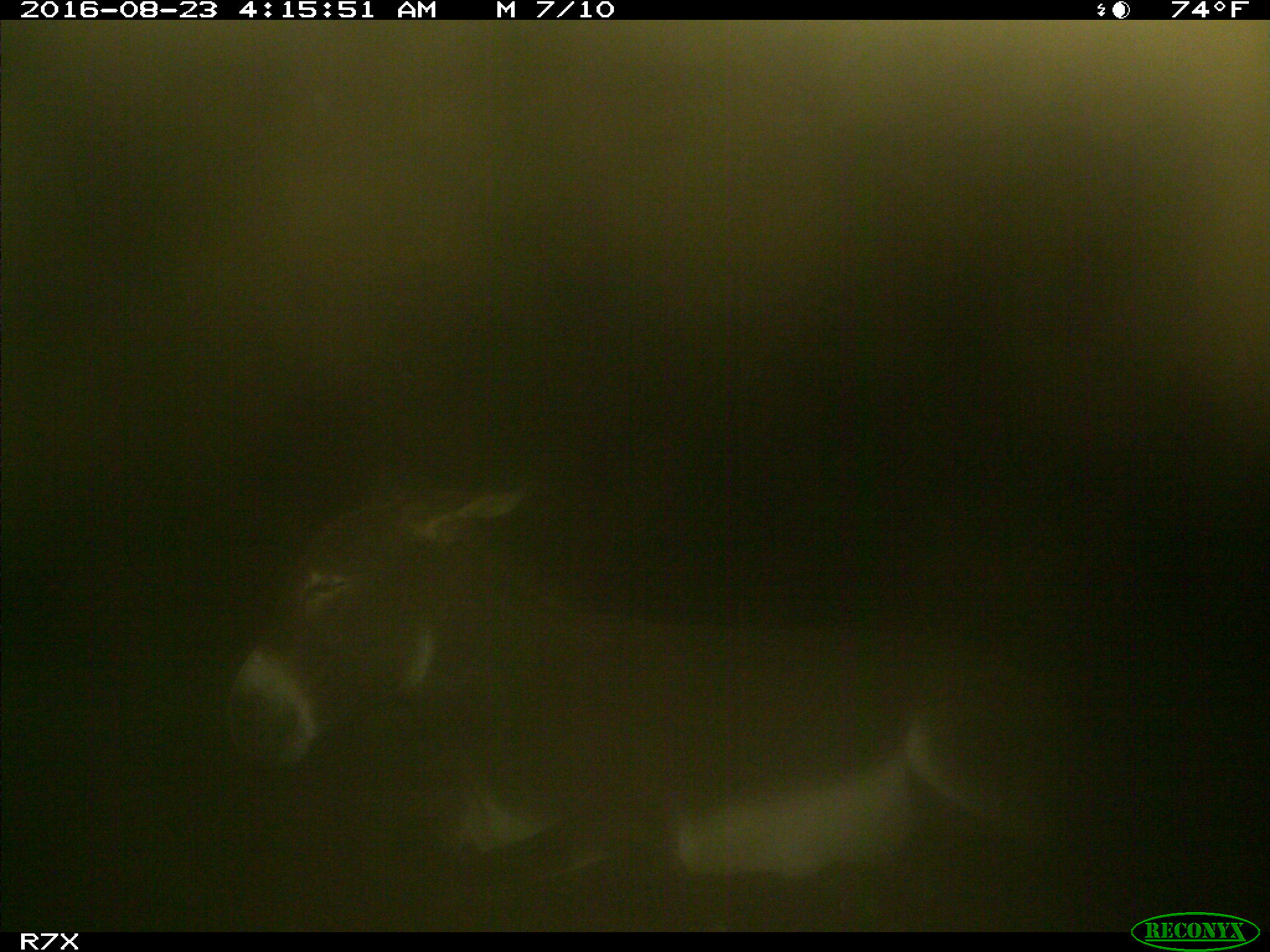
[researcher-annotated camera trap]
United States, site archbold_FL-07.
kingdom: Animalia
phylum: Chordata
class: Mammalia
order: Perissodactyla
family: Equidae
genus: Equus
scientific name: Equus africanus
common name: african wild ass